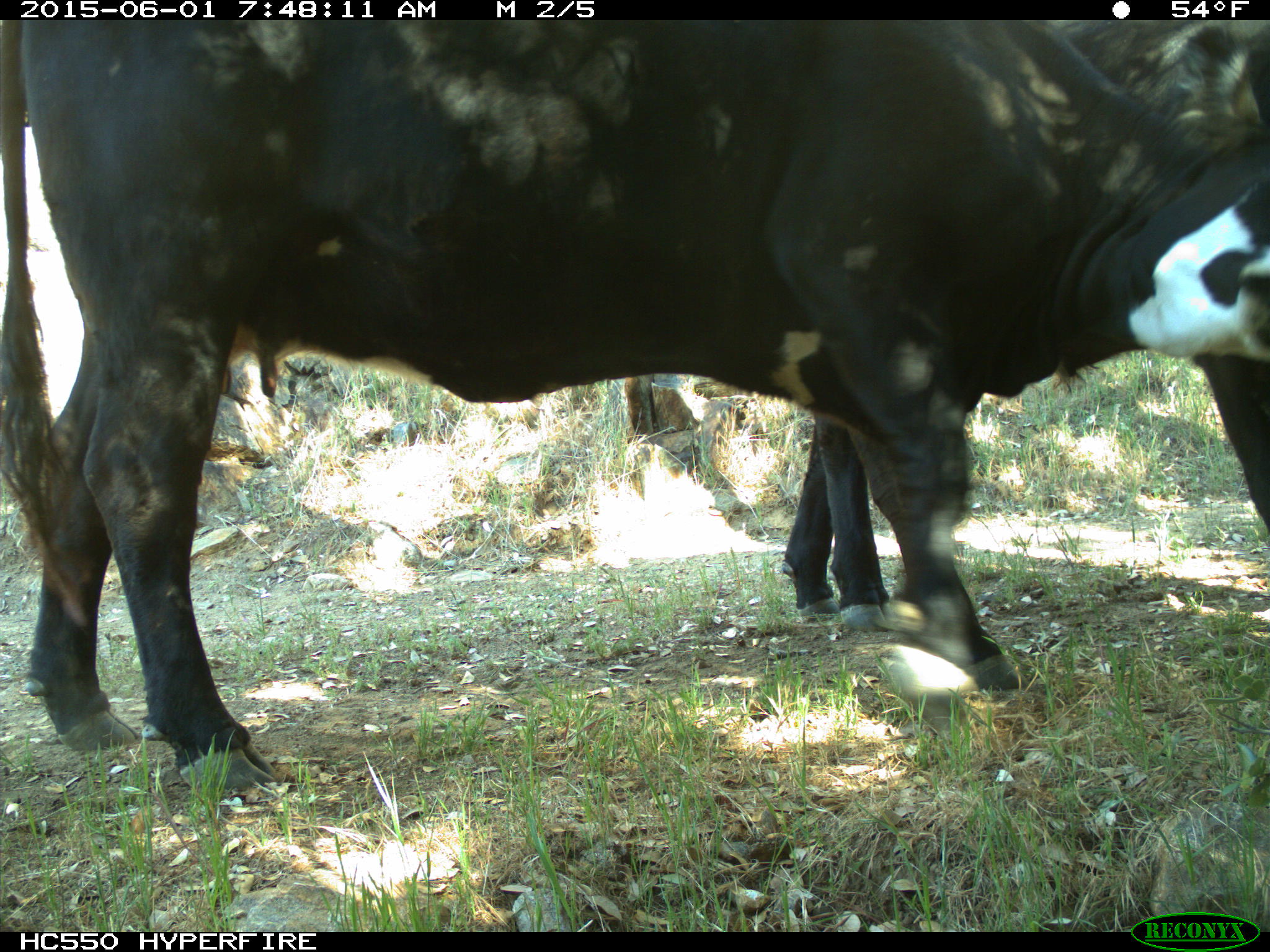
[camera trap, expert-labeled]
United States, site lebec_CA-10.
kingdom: Animalia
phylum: Chordata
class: Mammalia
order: Artiodactyla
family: Bovidae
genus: Bos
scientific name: Bos taurus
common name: domestic cow